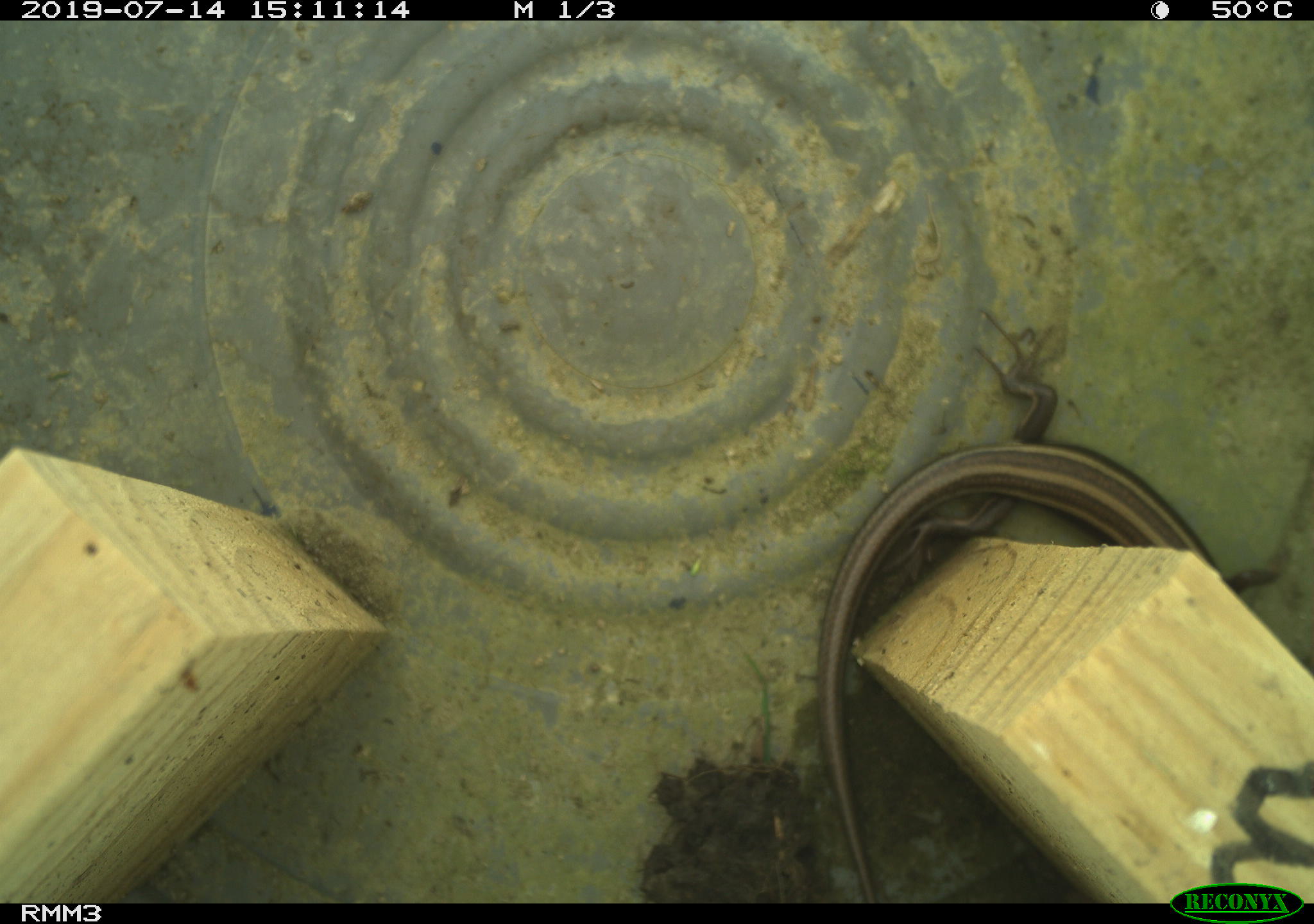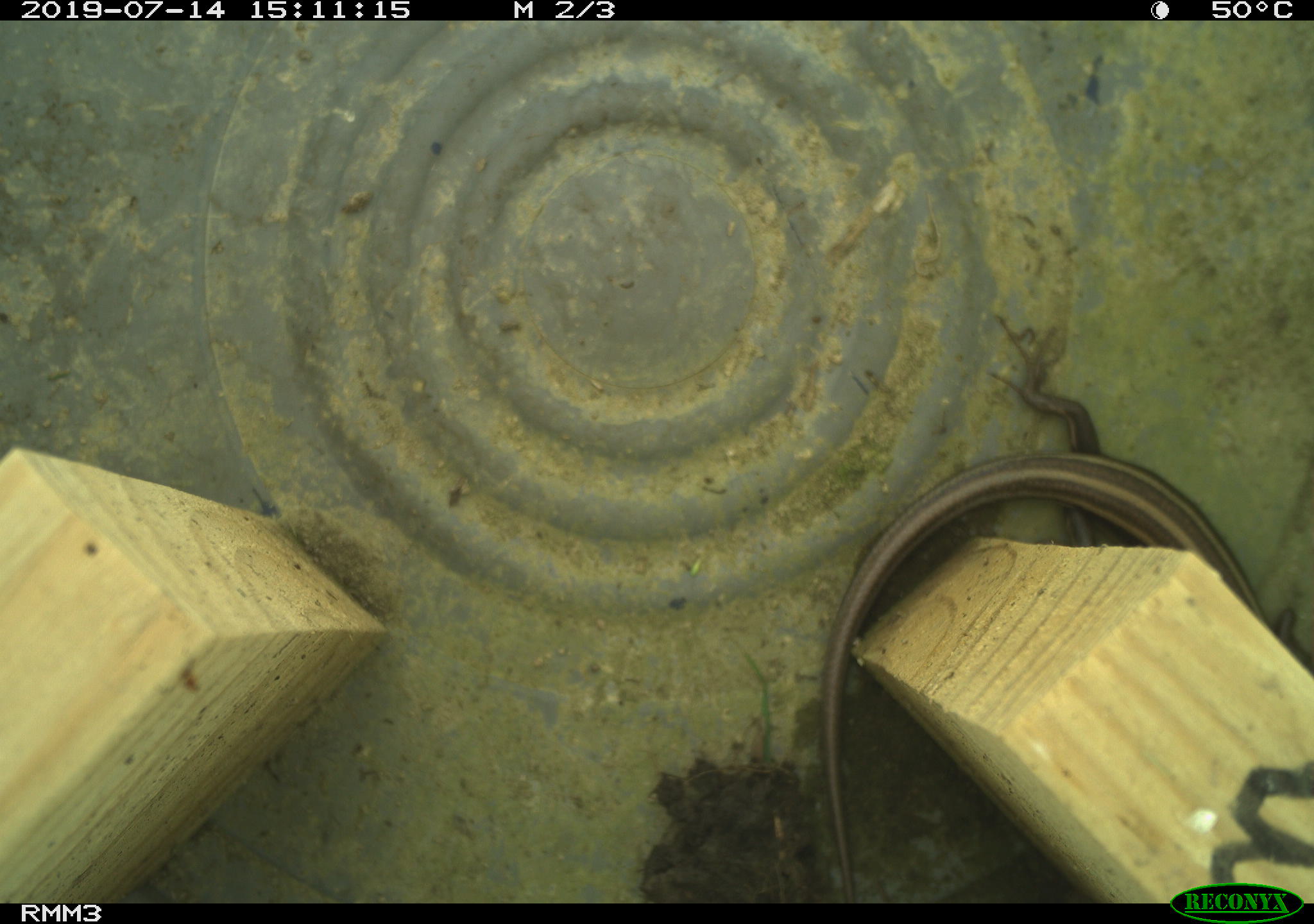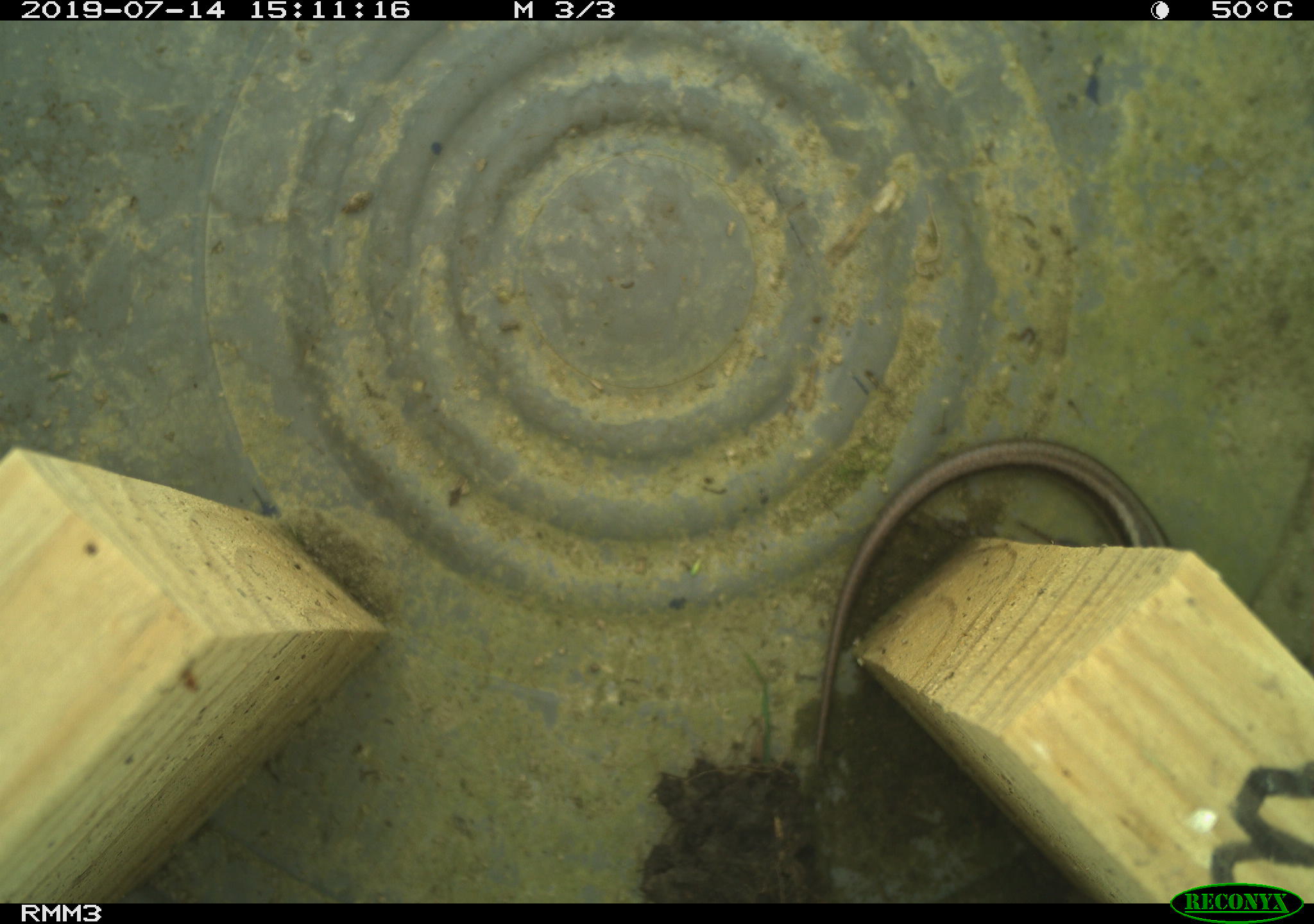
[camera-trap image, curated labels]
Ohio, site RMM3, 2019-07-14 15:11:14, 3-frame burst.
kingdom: Animalia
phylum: Chordata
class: Reptilia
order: Squamata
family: Scincidae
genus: Plestiodon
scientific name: Plestiodon fasciatus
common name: common five-lined skink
Common five-lined skink (Plestiodon fasciatus).